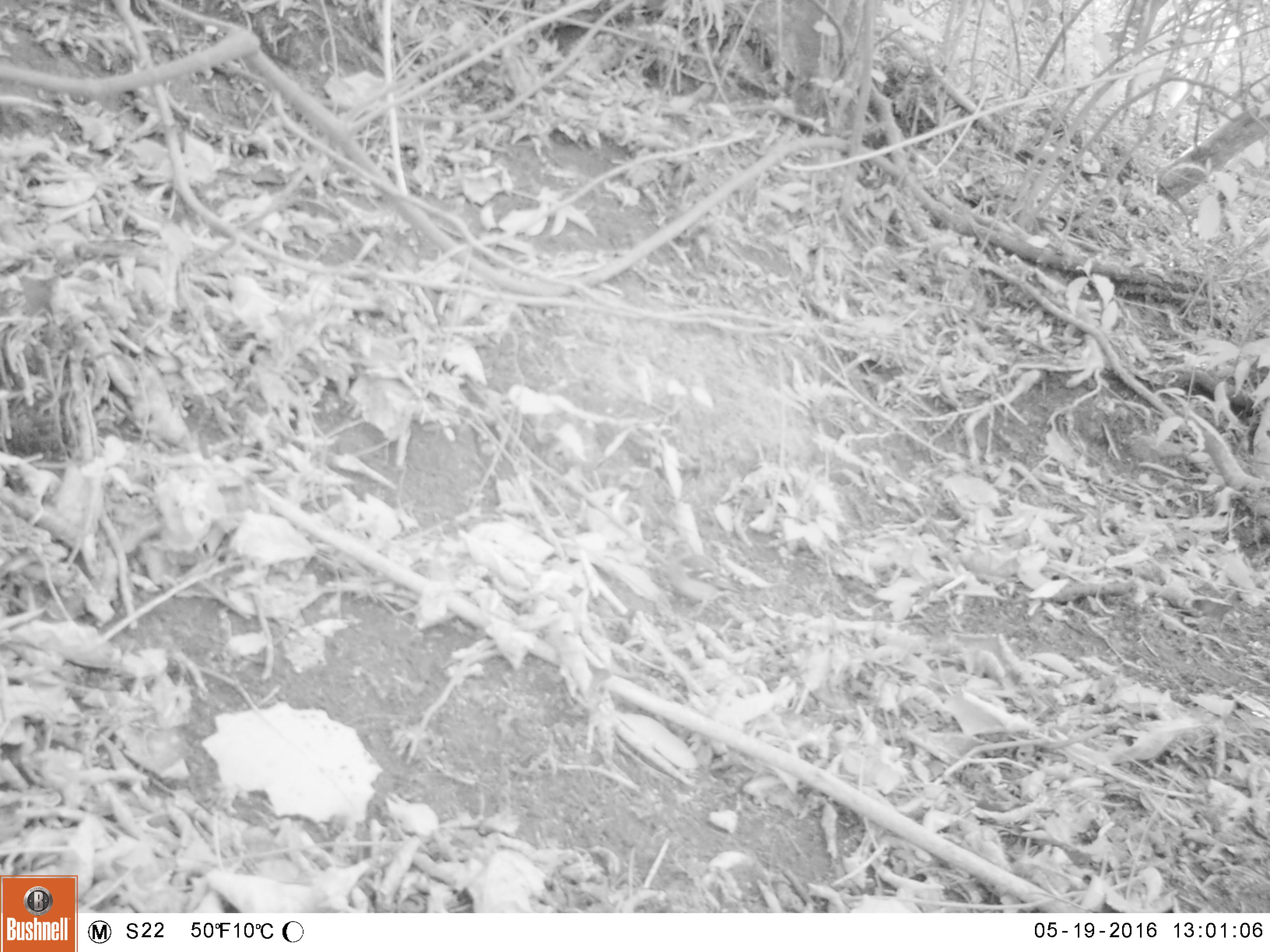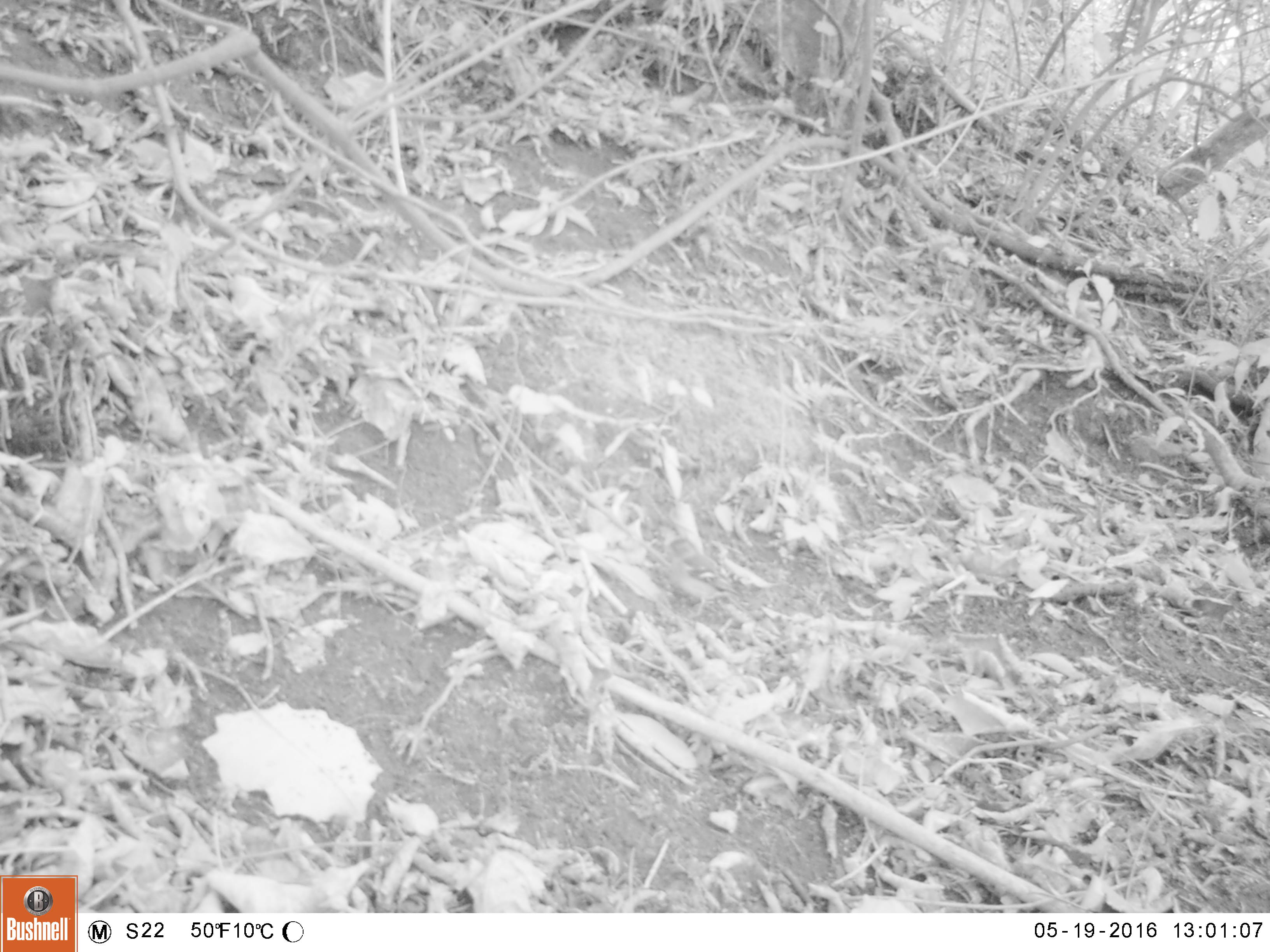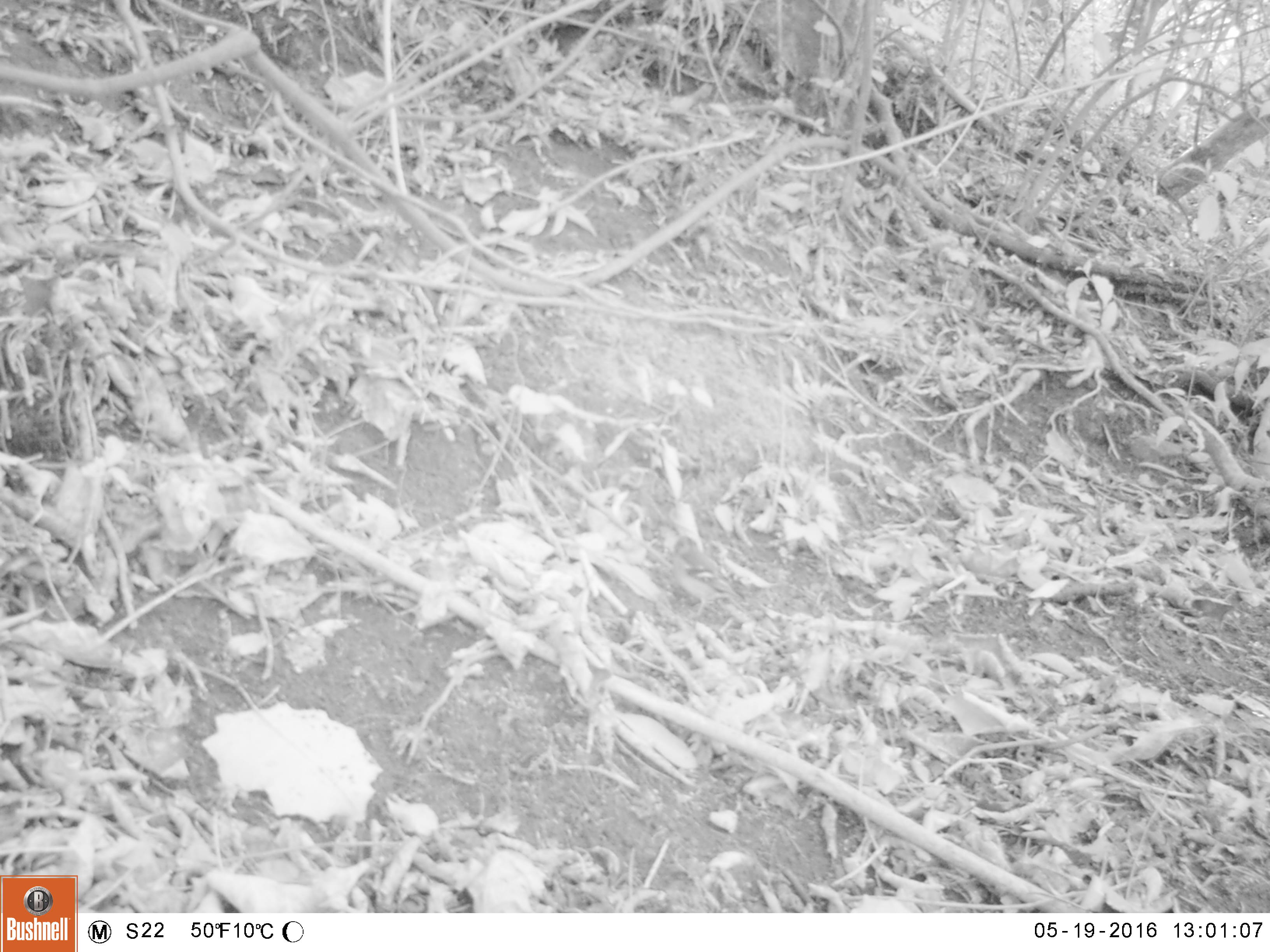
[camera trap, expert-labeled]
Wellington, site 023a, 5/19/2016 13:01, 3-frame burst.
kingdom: Animalia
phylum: Chordata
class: Aves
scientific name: Aves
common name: bird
Bird (Aves).